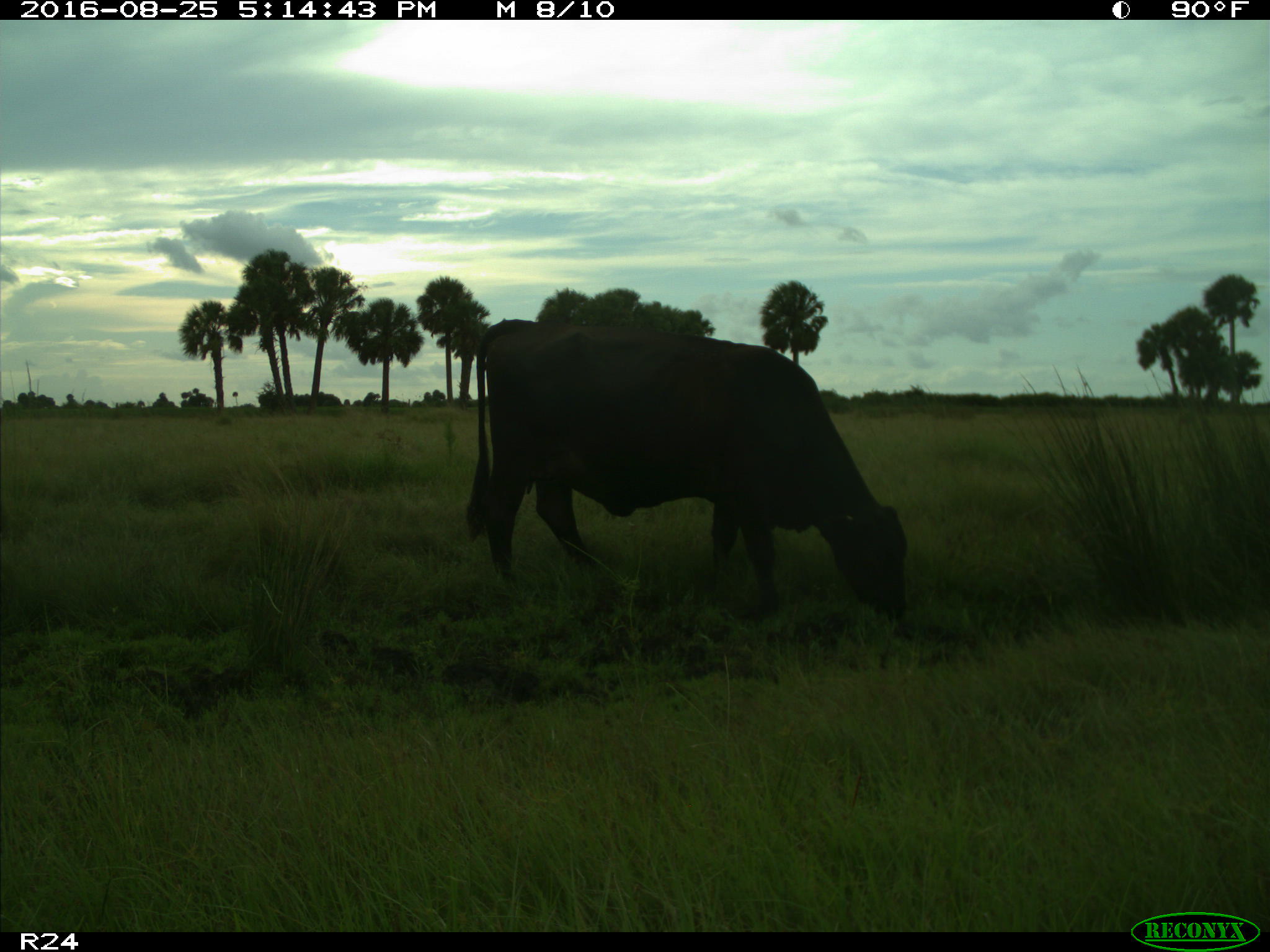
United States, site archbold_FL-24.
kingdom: Animalia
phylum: Chordata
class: Mammalia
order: Artiodactyla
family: Bovidae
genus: Bos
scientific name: Bos taurus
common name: domestic cow